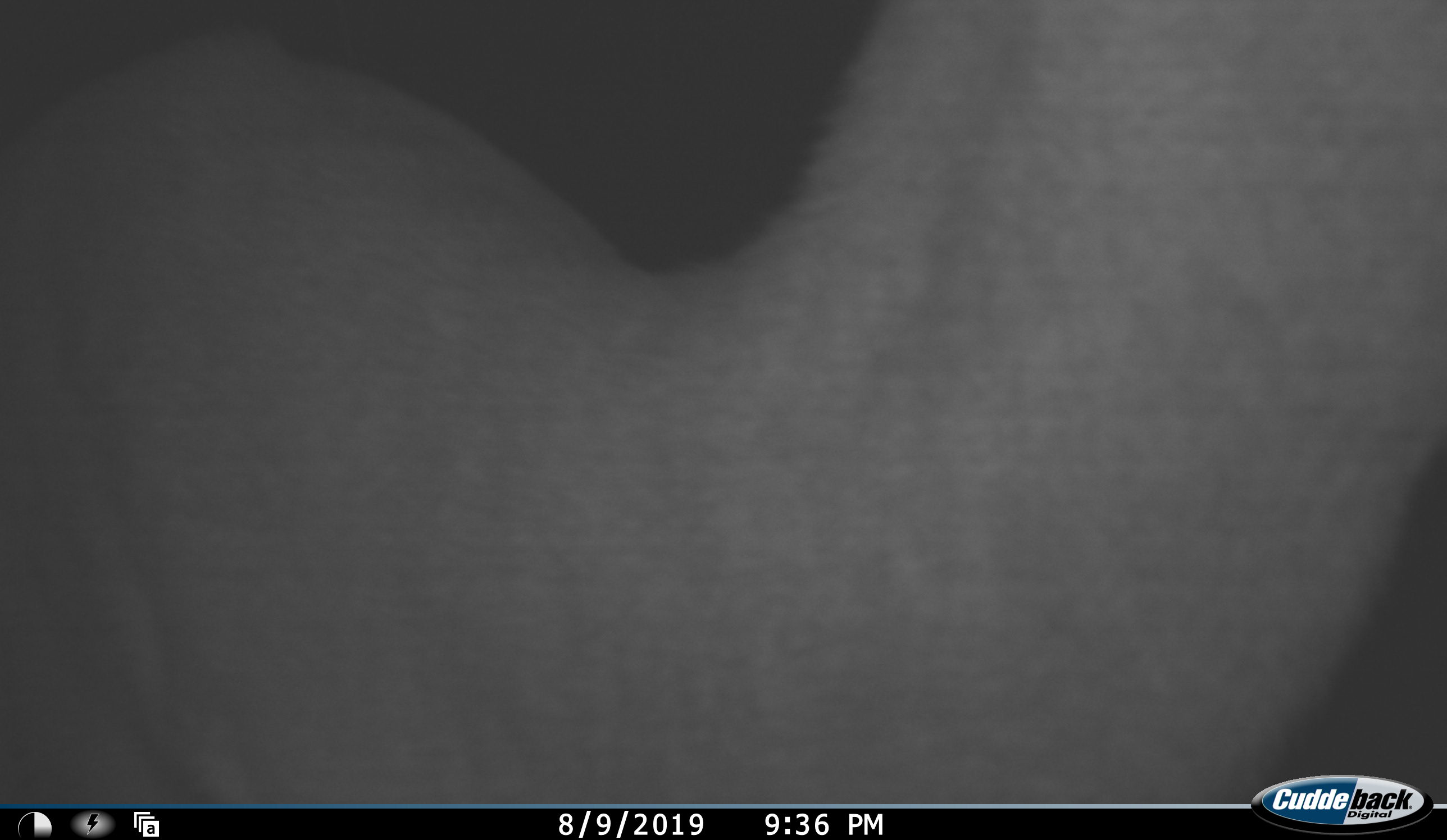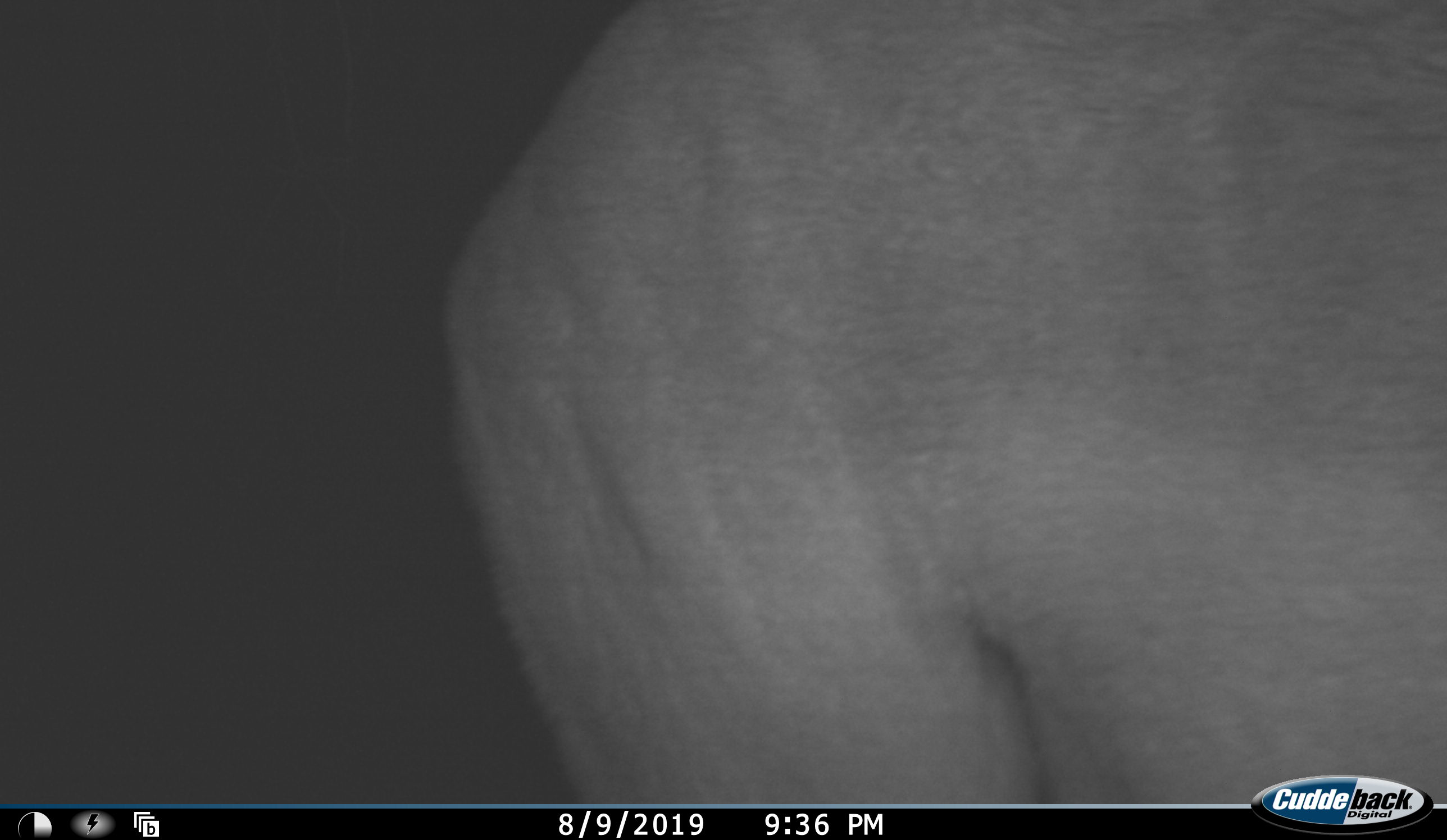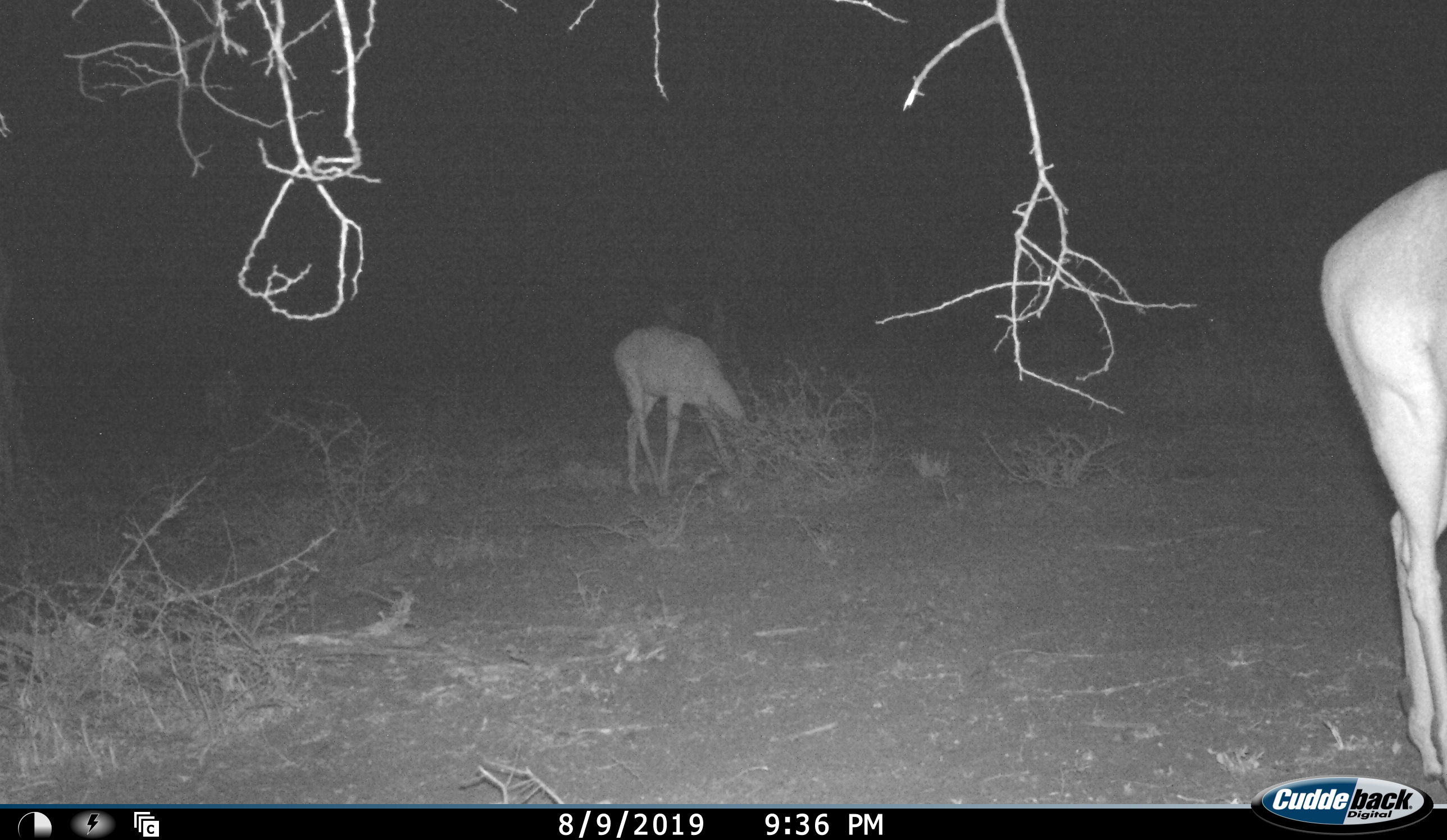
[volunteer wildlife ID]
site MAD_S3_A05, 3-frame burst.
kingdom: Animalia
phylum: Chordata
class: Mammalia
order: Artiodactyla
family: Bovidae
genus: Aepyceros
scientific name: Aepyceros melampus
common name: impala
Impala (Aepyceros melampus), count 2. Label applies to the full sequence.